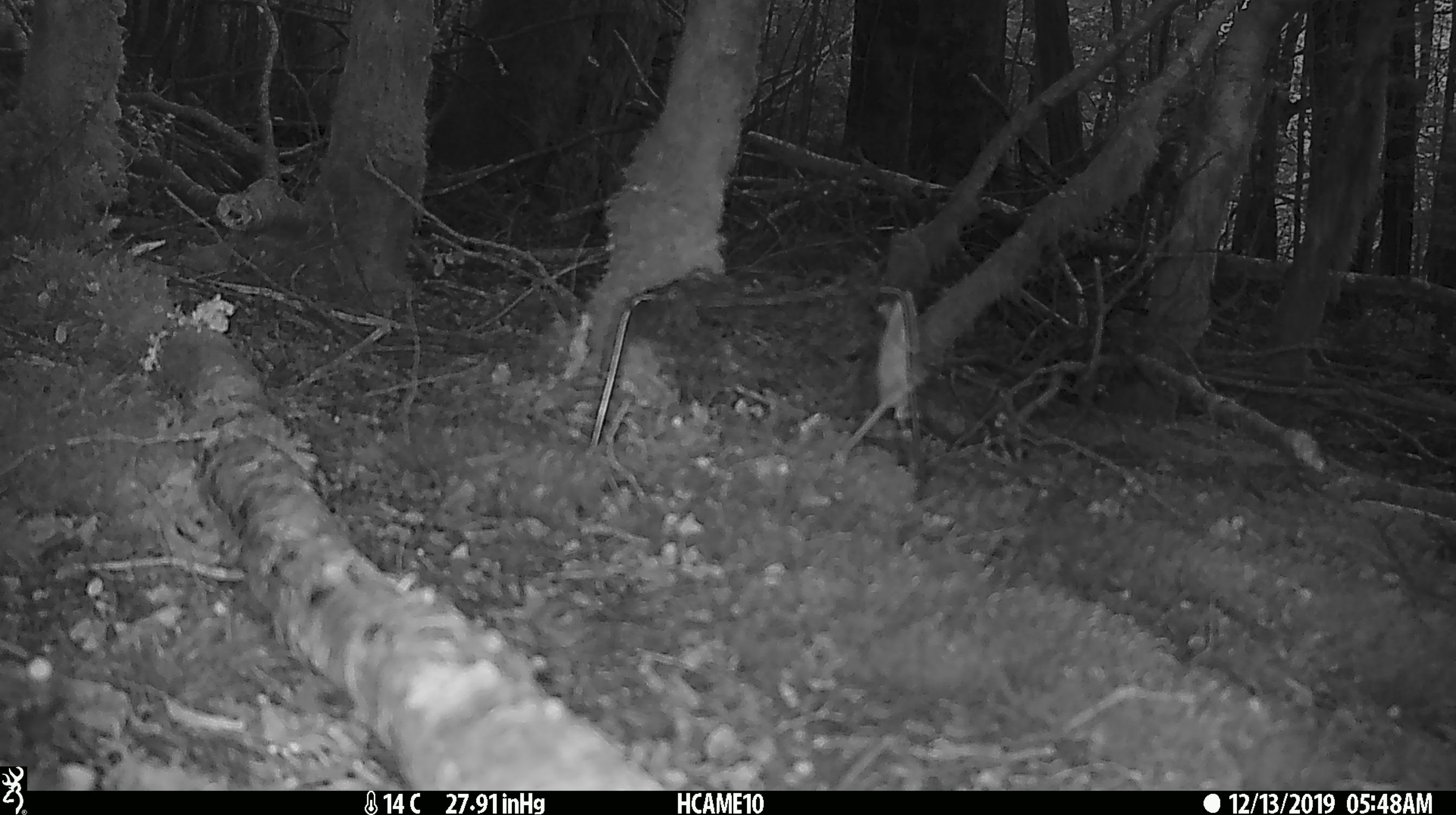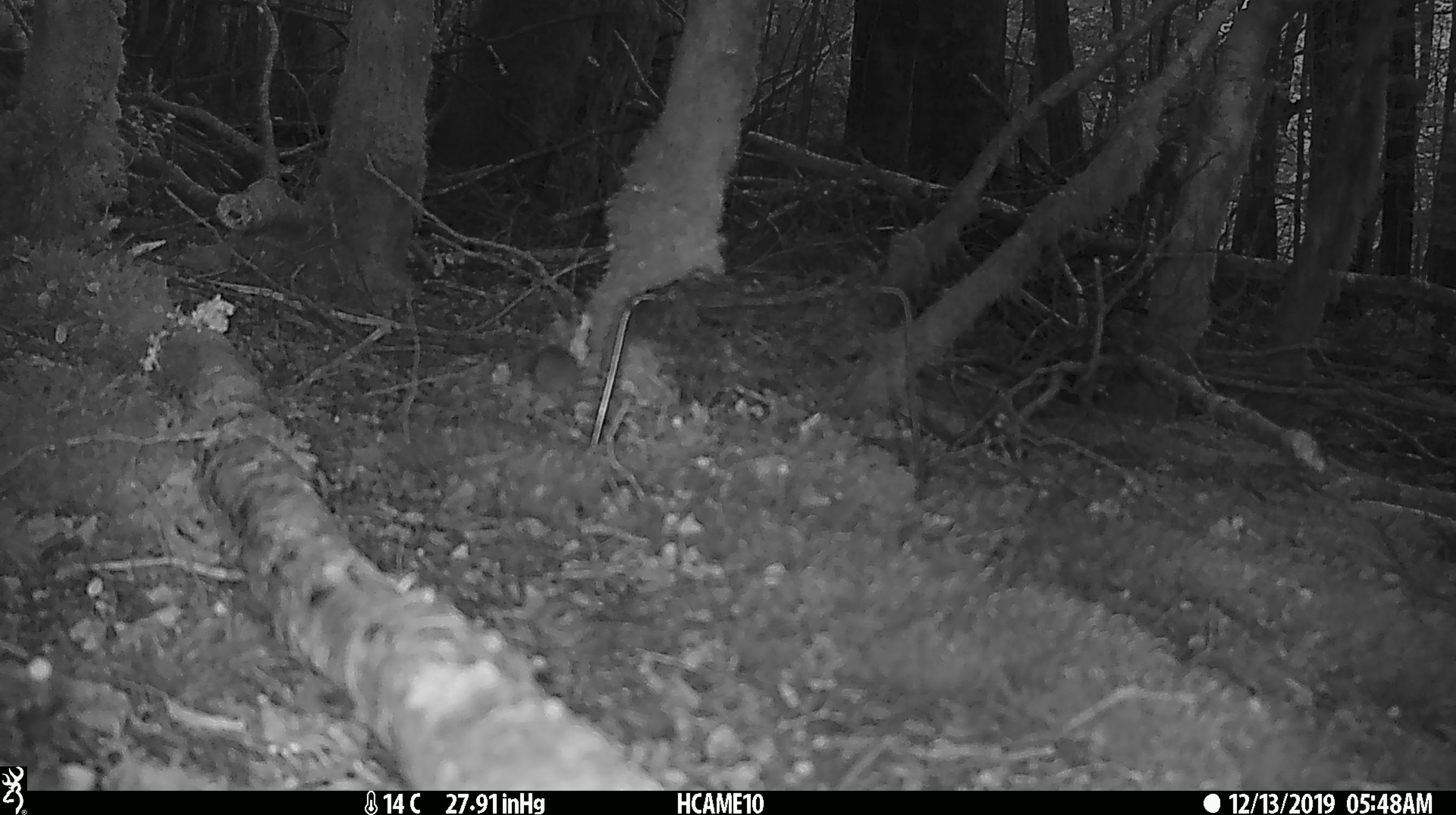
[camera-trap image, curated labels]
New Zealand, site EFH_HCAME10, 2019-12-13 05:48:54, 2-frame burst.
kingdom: Animalia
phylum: Chordata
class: Mammalia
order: Rodentia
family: Muridae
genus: Mus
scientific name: Mus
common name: mouse